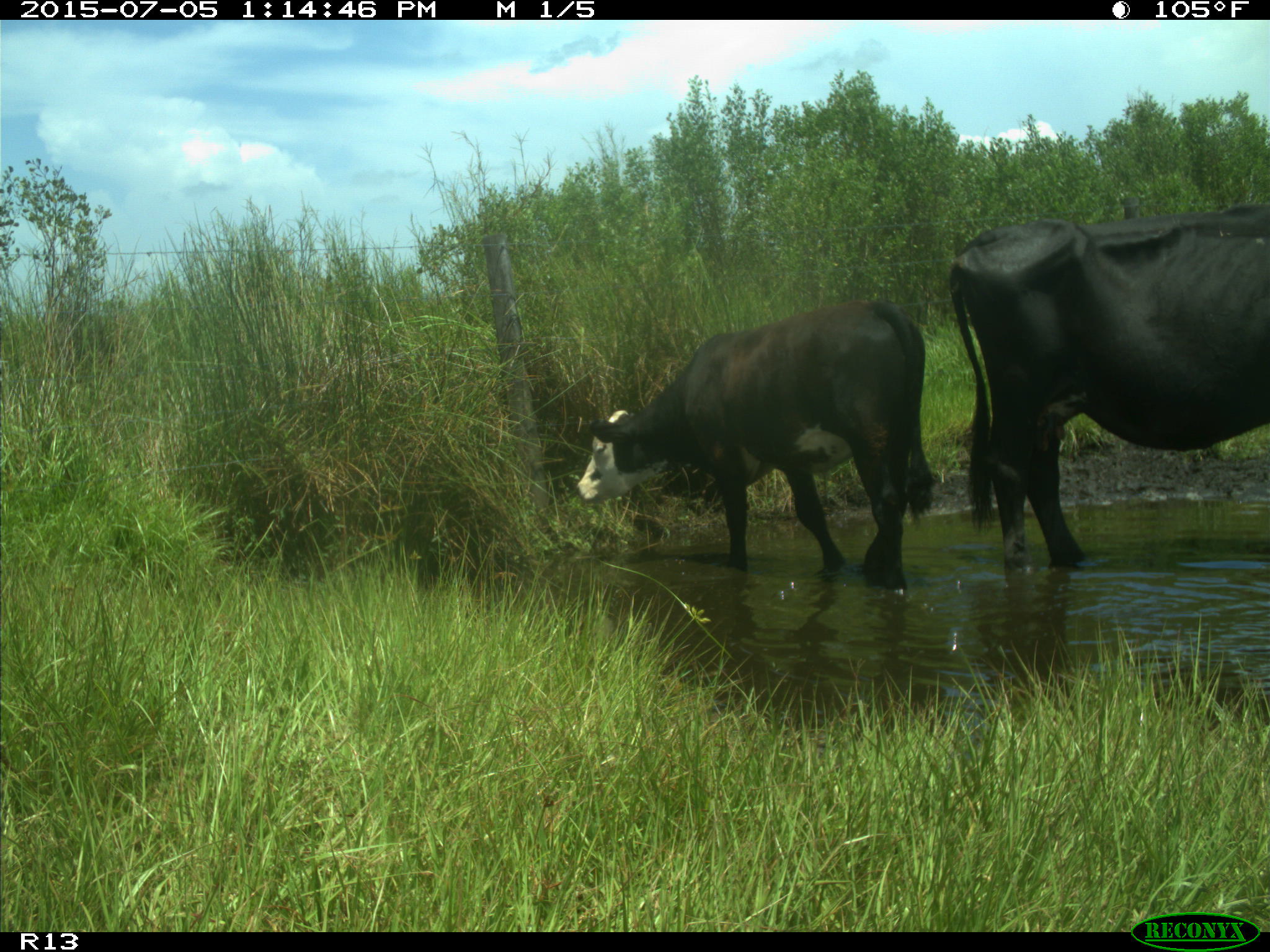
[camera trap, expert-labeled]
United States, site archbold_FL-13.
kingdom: Animalia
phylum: Chordata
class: Mammalia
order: Artiodactyla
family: Bovidae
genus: Bos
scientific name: Bos taurus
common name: domestic cow